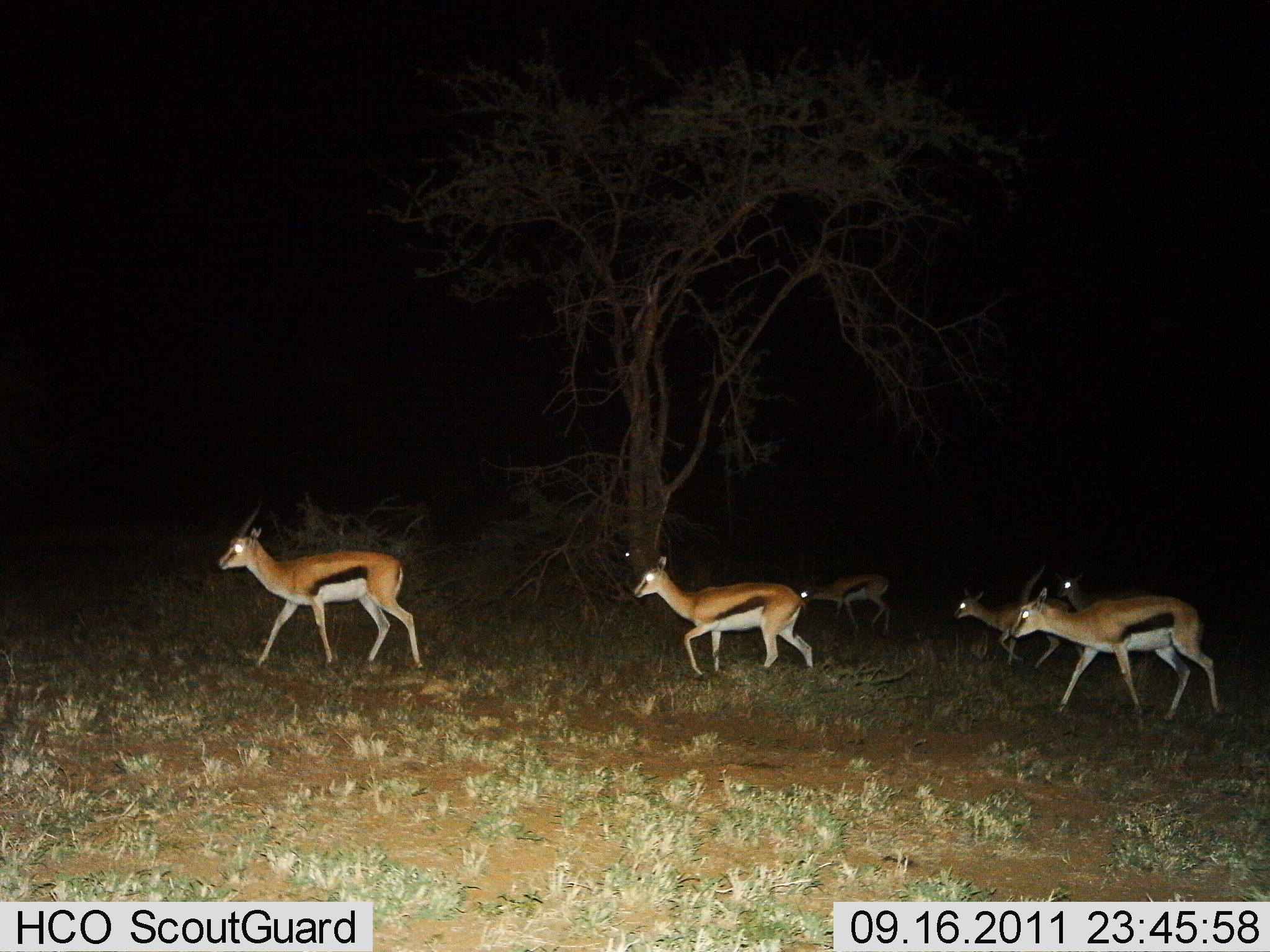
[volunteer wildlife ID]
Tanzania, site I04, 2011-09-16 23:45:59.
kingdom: Animalia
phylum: Chordata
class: Mammalia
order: Artiodactyla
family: Bovidae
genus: Eudorcas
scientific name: Eudorcas thomsonii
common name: thomson's gazelle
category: gazellethomsons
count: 6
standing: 8%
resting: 0%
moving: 92%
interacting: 0%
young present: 8%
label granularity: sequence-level